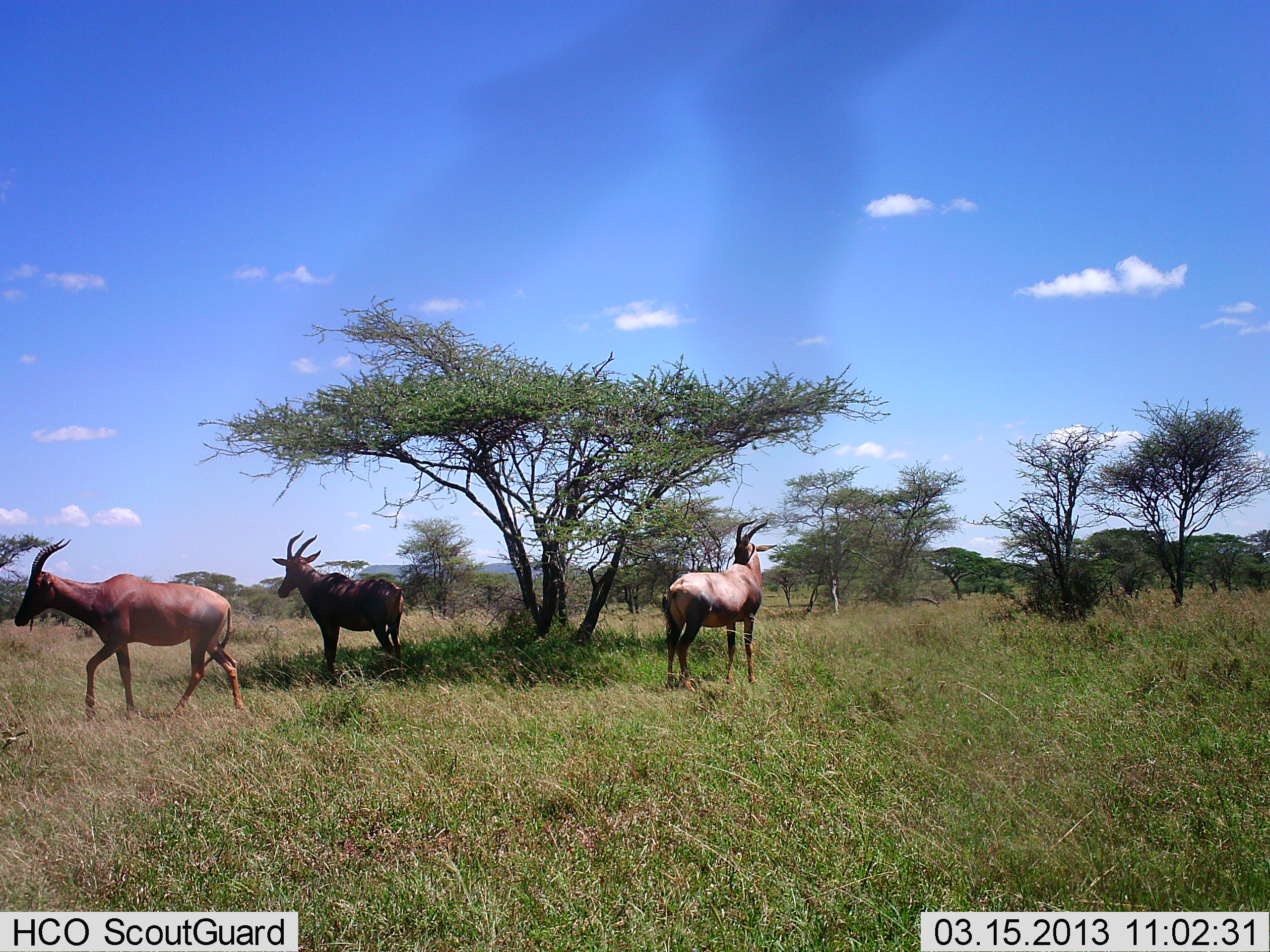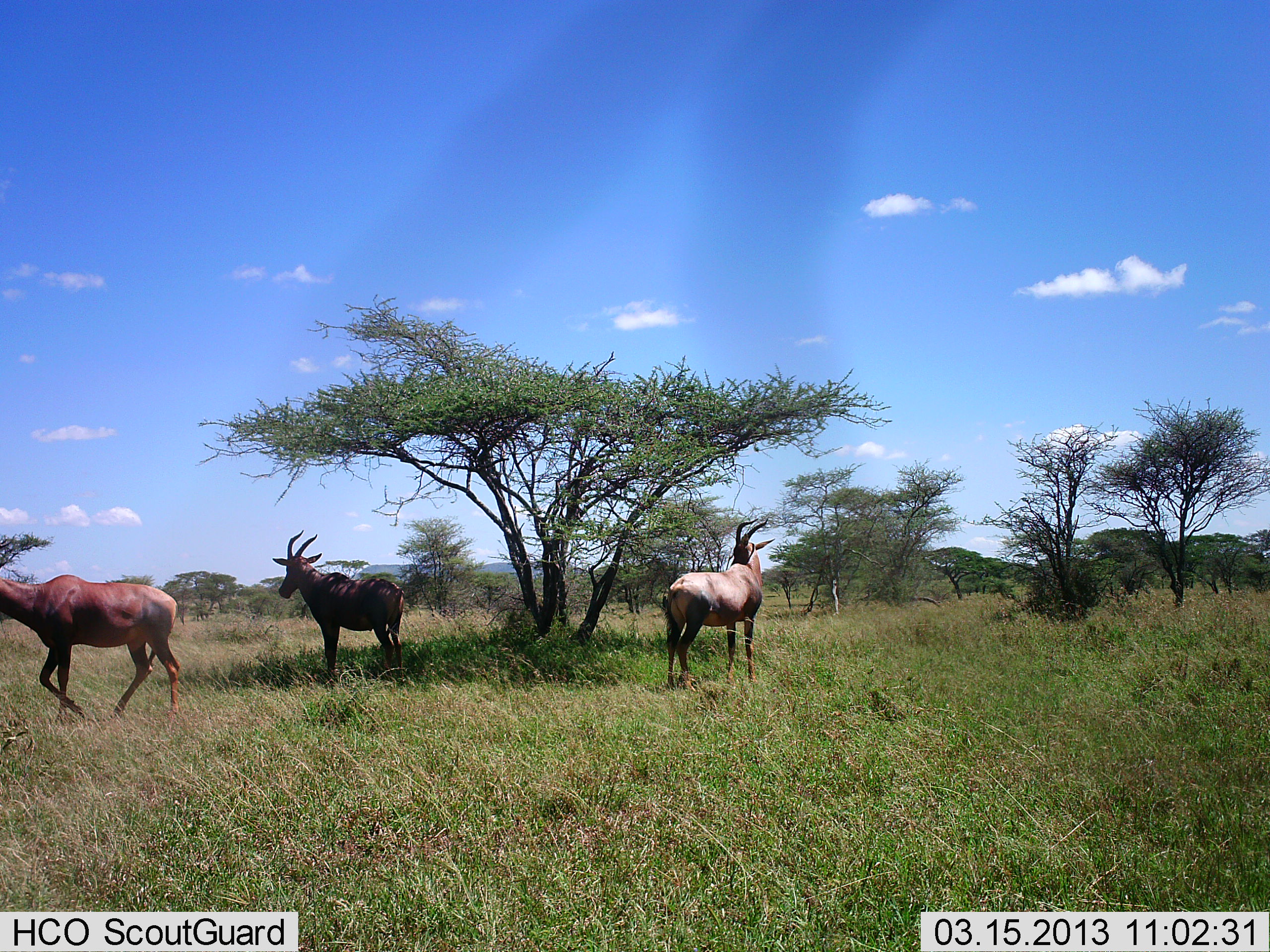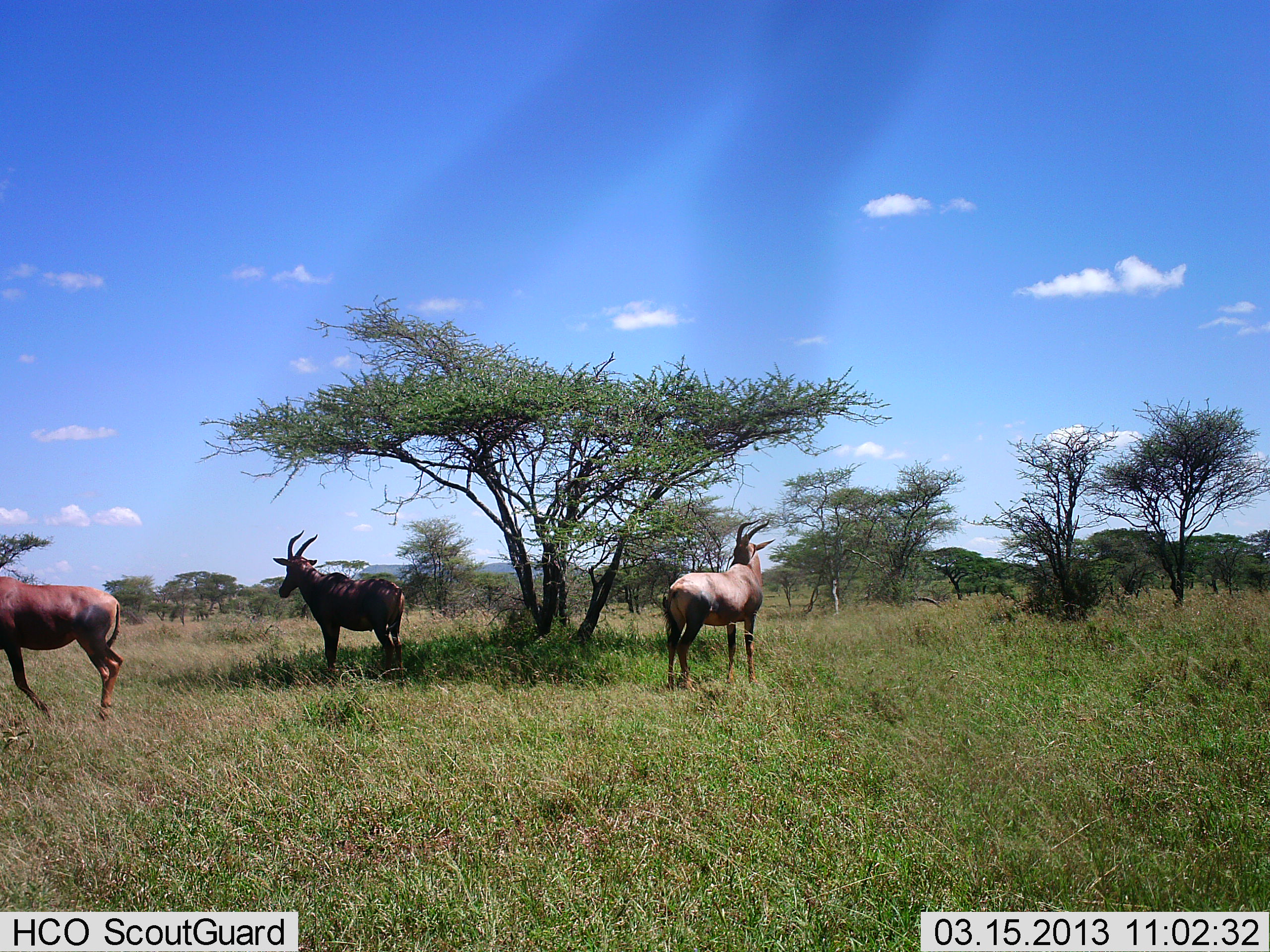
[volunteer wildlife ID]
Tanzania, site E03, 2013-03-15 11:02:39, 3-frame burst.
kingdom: Animalia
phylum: Chordata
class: Mammalia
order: Artiodactyla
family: Bovidae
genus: Damaliscus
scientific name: Damaliscus lunatus jimela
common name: topi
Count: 3.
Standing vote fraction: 94%.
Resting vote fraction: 6%.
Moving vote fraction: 82%.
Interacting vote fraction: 6%.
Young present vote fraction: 0%.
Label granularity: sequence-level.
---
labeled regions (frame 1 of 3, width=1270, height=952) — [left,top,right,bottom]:
animal: [13,539,244,717]; [271,529,405,678]; [661,520,777,690]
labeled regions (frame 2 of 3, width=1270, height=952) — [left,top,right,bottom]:
animal: [1,537,181,719]; [270,529,404,681]; [663,517,777,687]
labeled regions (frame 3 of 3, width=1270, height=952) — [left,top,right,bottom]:
animal: [271,531,404,682]; [662,519,775,688]; [0,576,124,720]